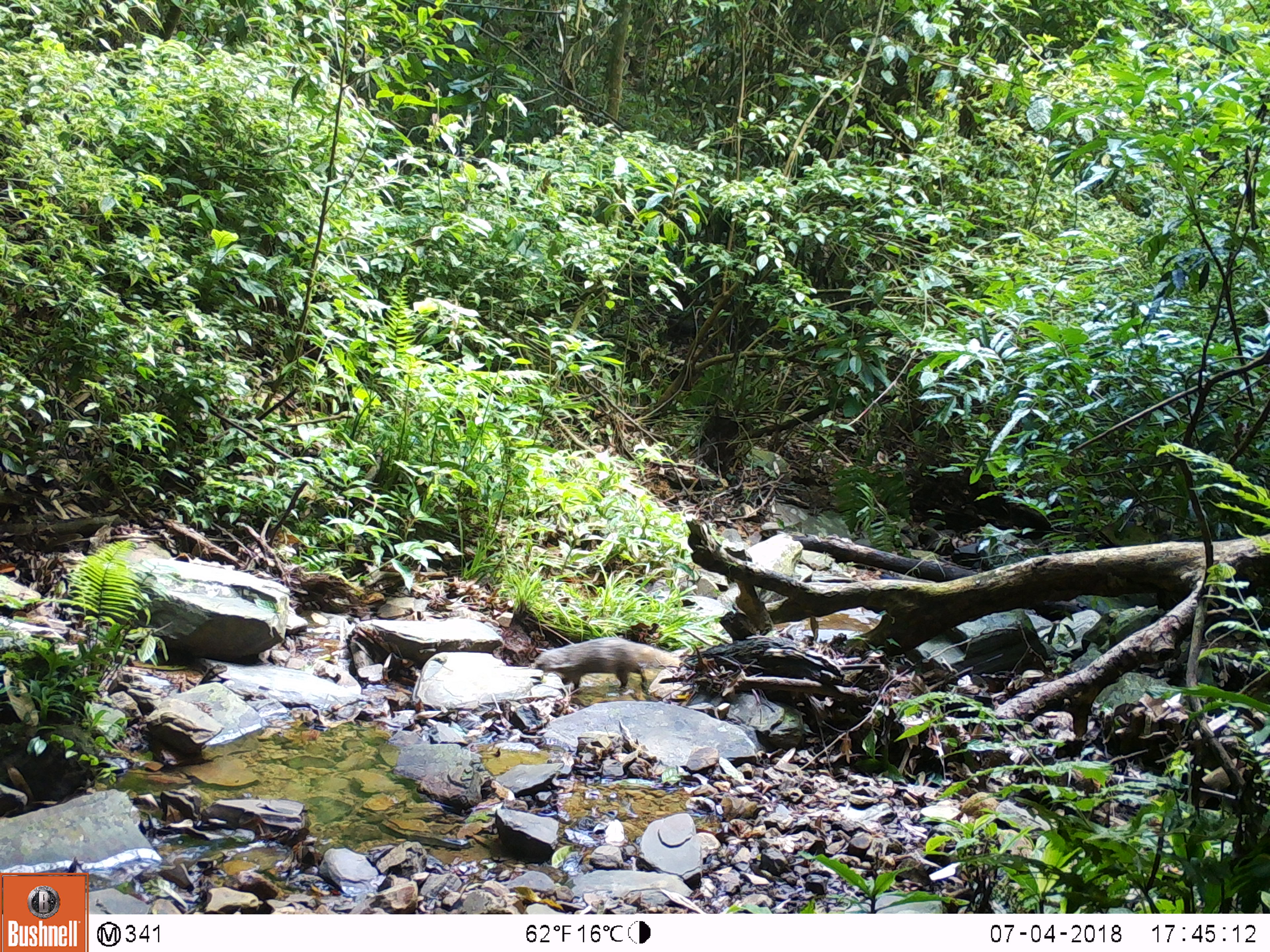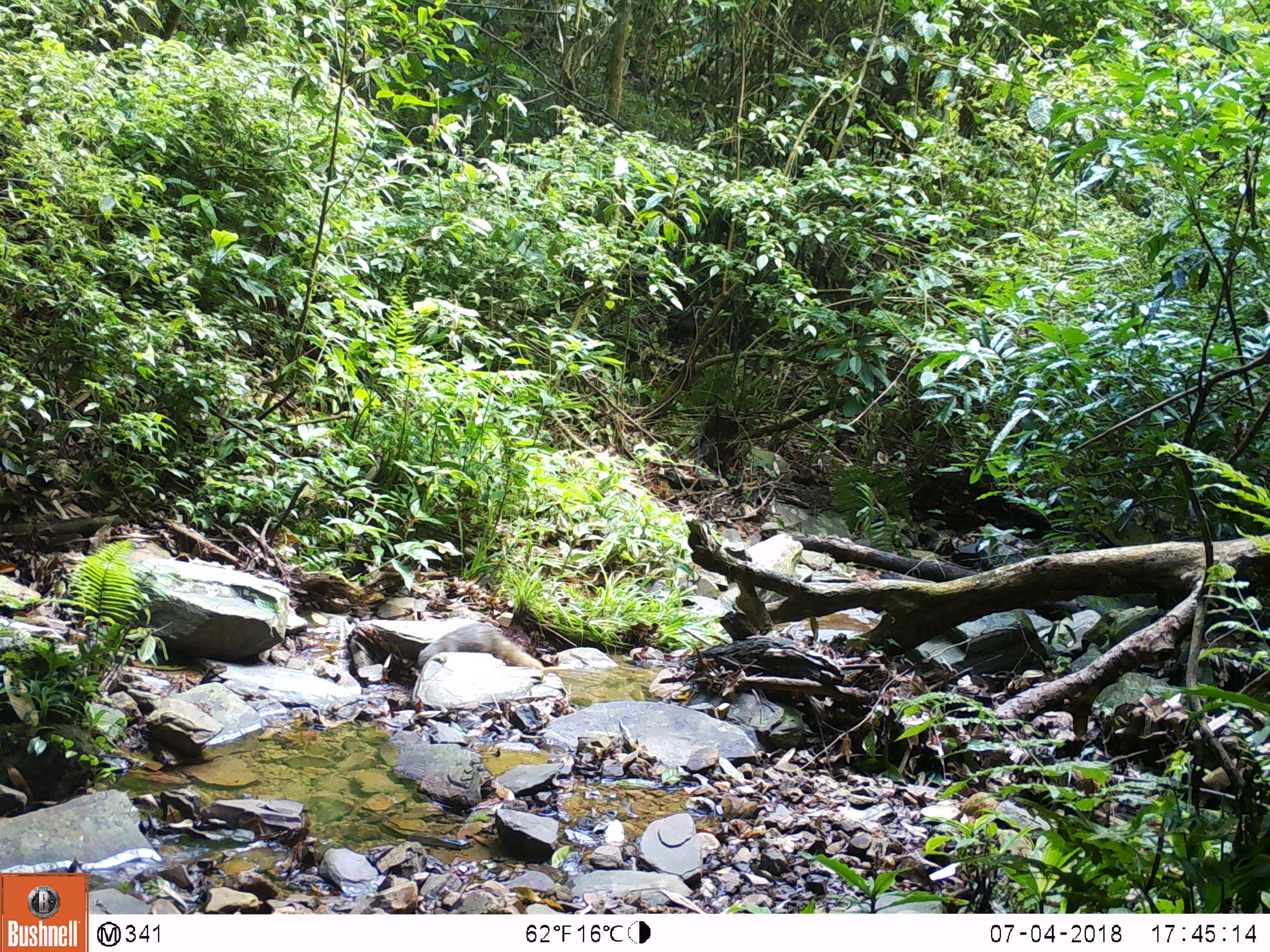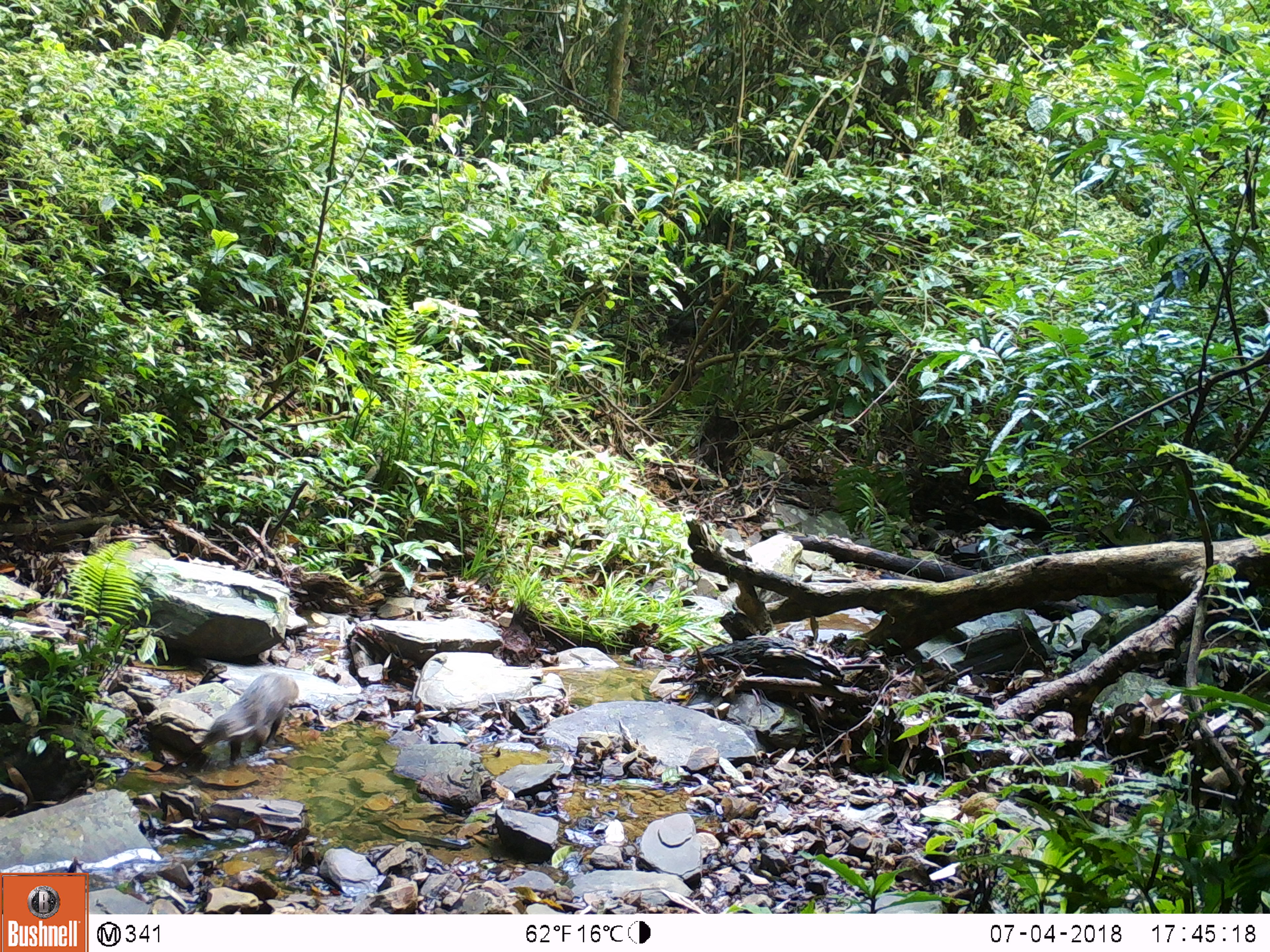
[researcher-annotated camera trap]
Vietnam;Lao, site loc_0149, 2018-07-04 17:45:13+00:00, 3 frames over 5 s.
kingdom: Animalia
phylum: Chordata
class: Mammalia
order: Carnivora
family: Herpestidae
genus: Urva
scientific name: Urva urva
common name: crab-eating mongoose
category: crab eating mongoose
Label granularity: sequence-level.